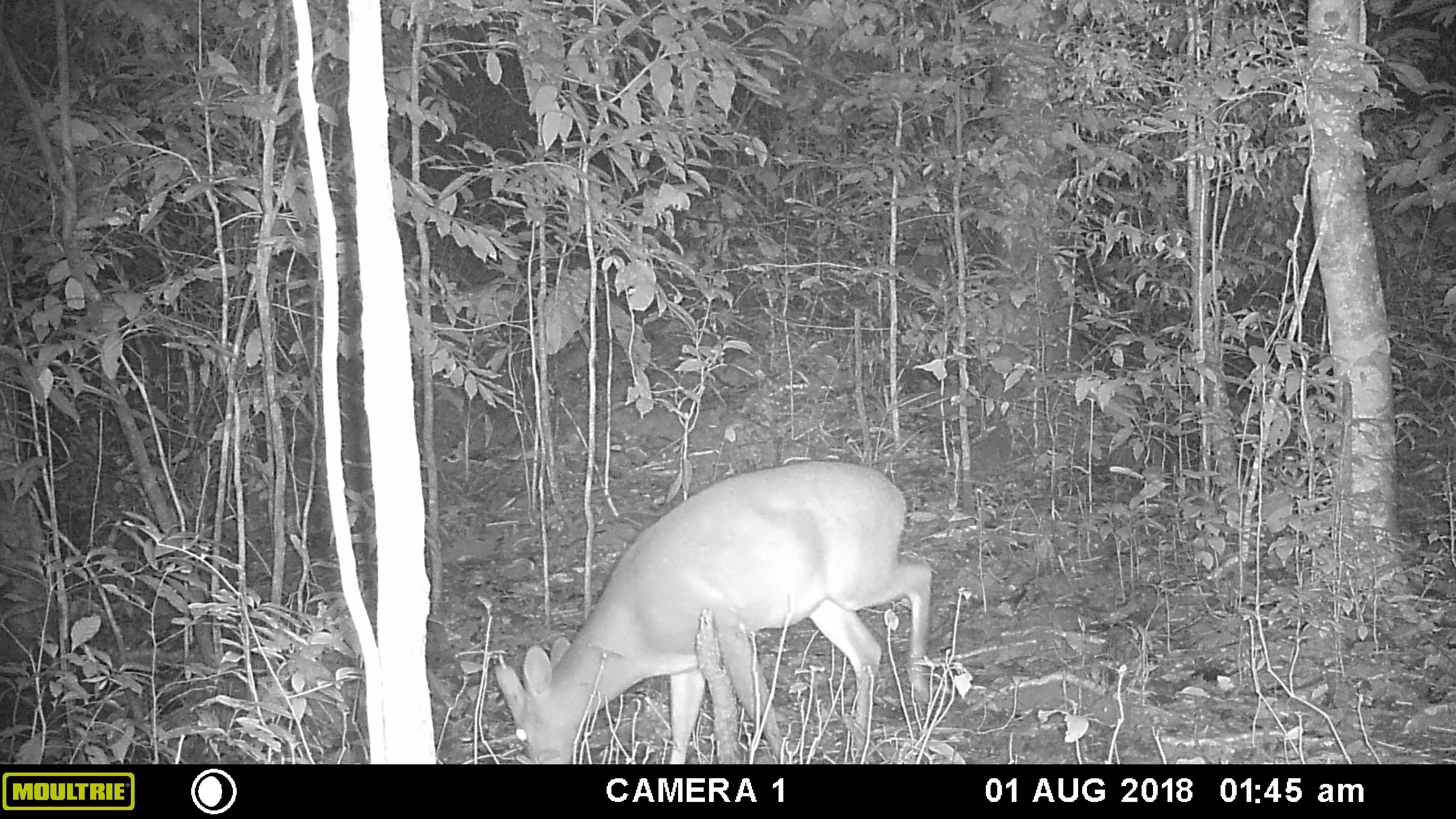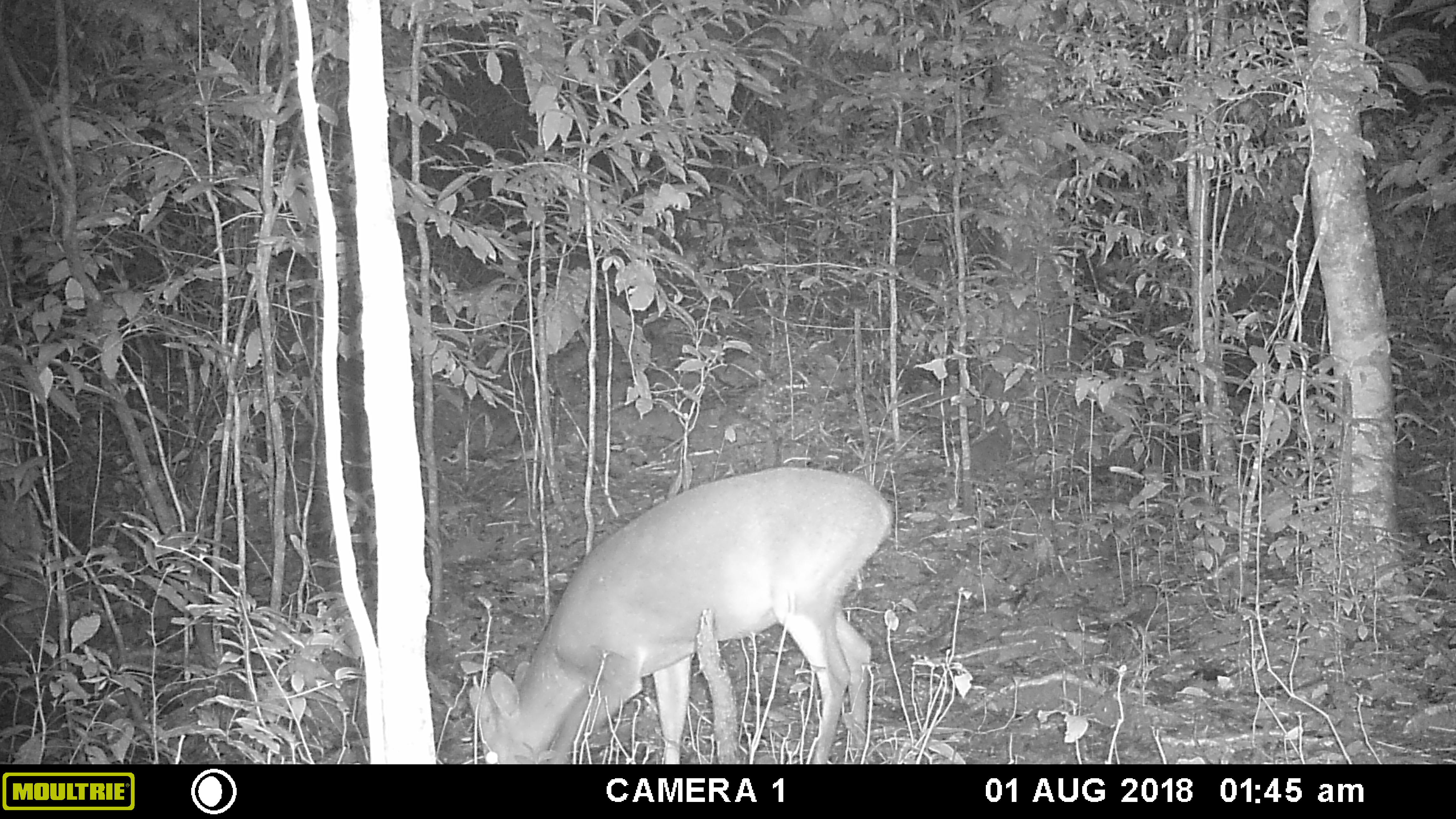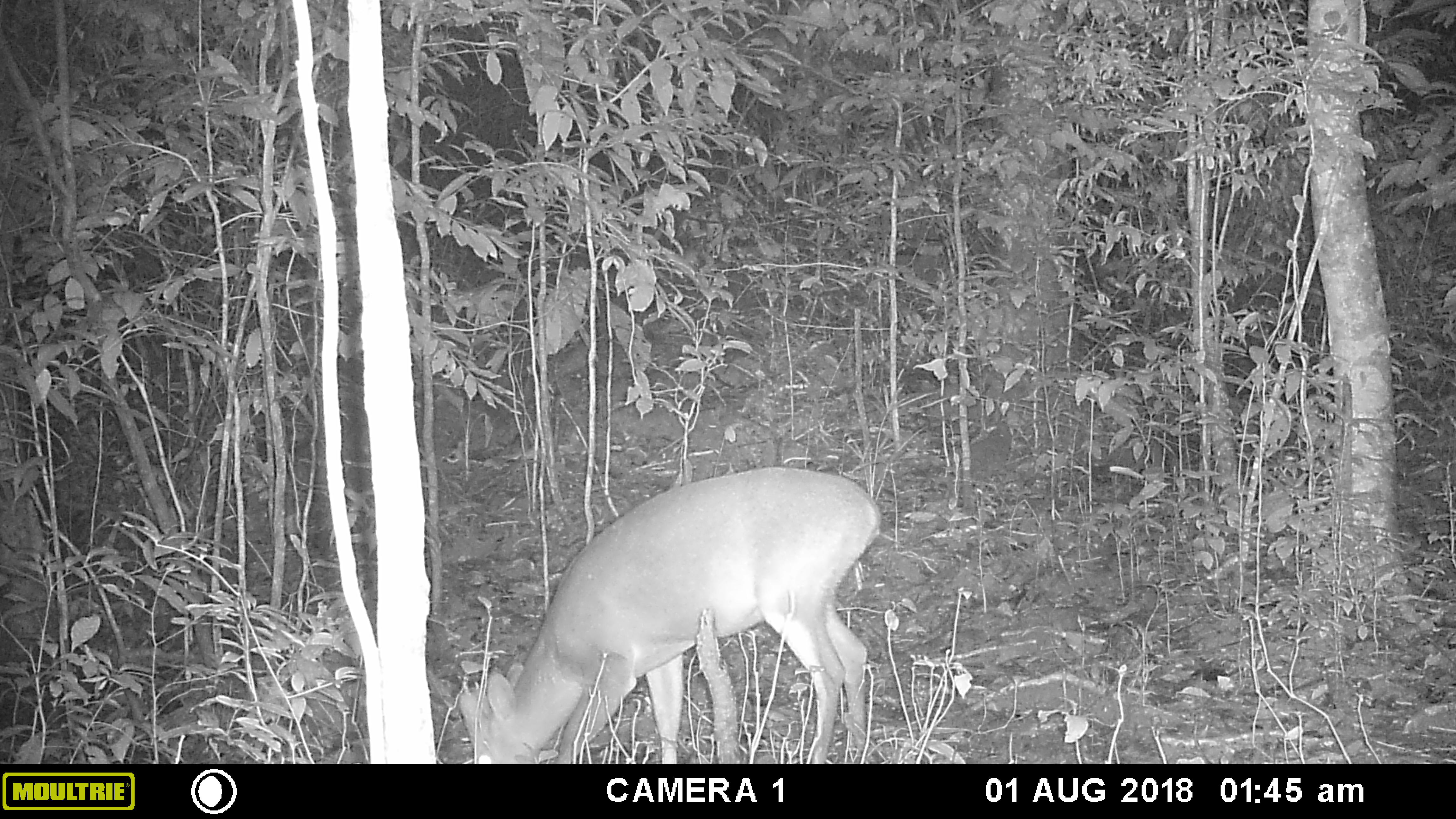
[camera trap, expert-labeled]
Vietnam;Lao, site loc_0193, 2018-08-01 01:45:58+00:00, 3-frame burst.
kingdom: Animalia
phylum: Chordata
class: Mammalia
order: Artiodactyla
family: Cervidae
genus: Muntiacus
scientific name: Muntiacus vuquangensis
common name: large-antlered muntjac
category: large antlered muntjac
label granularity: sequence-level